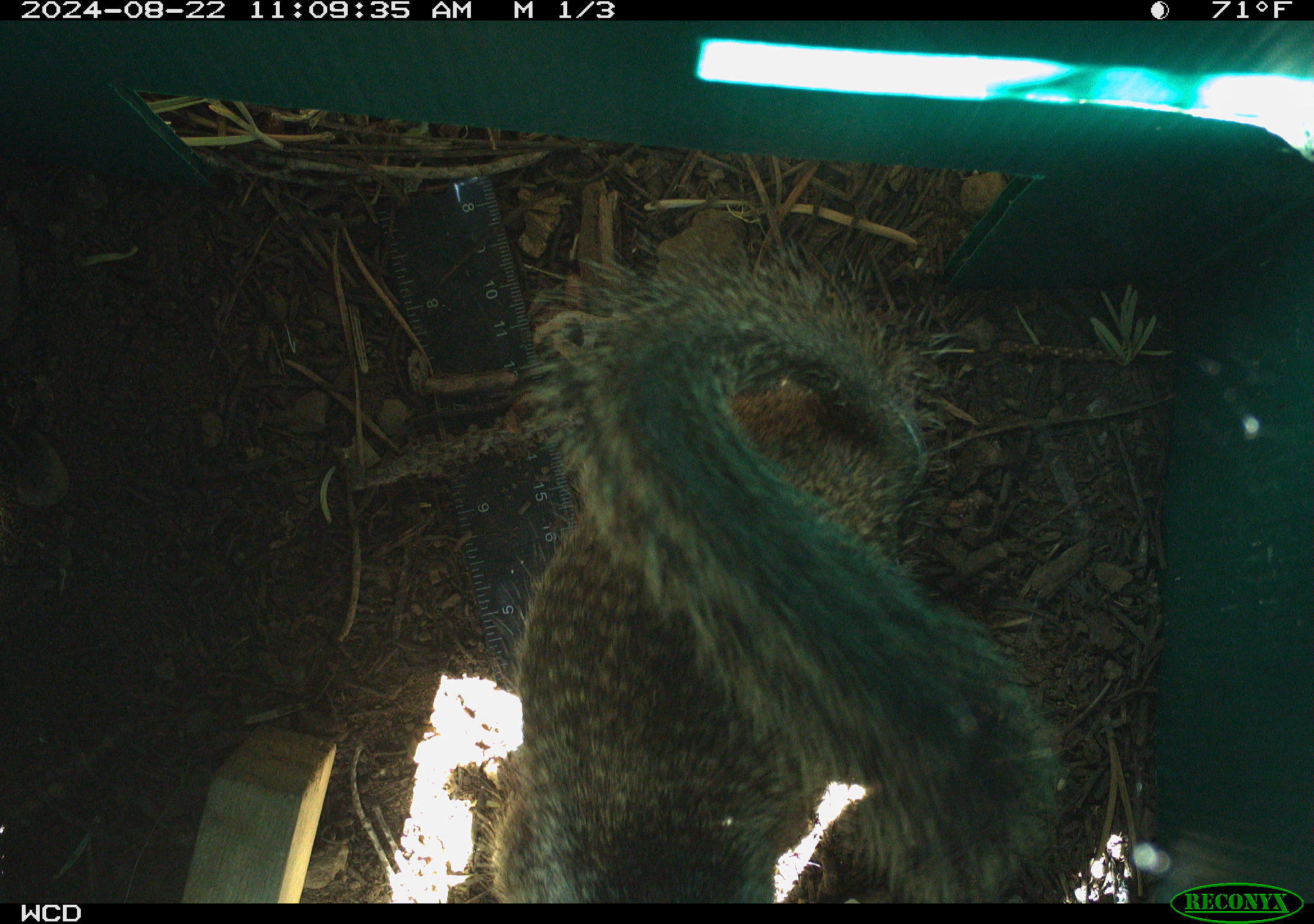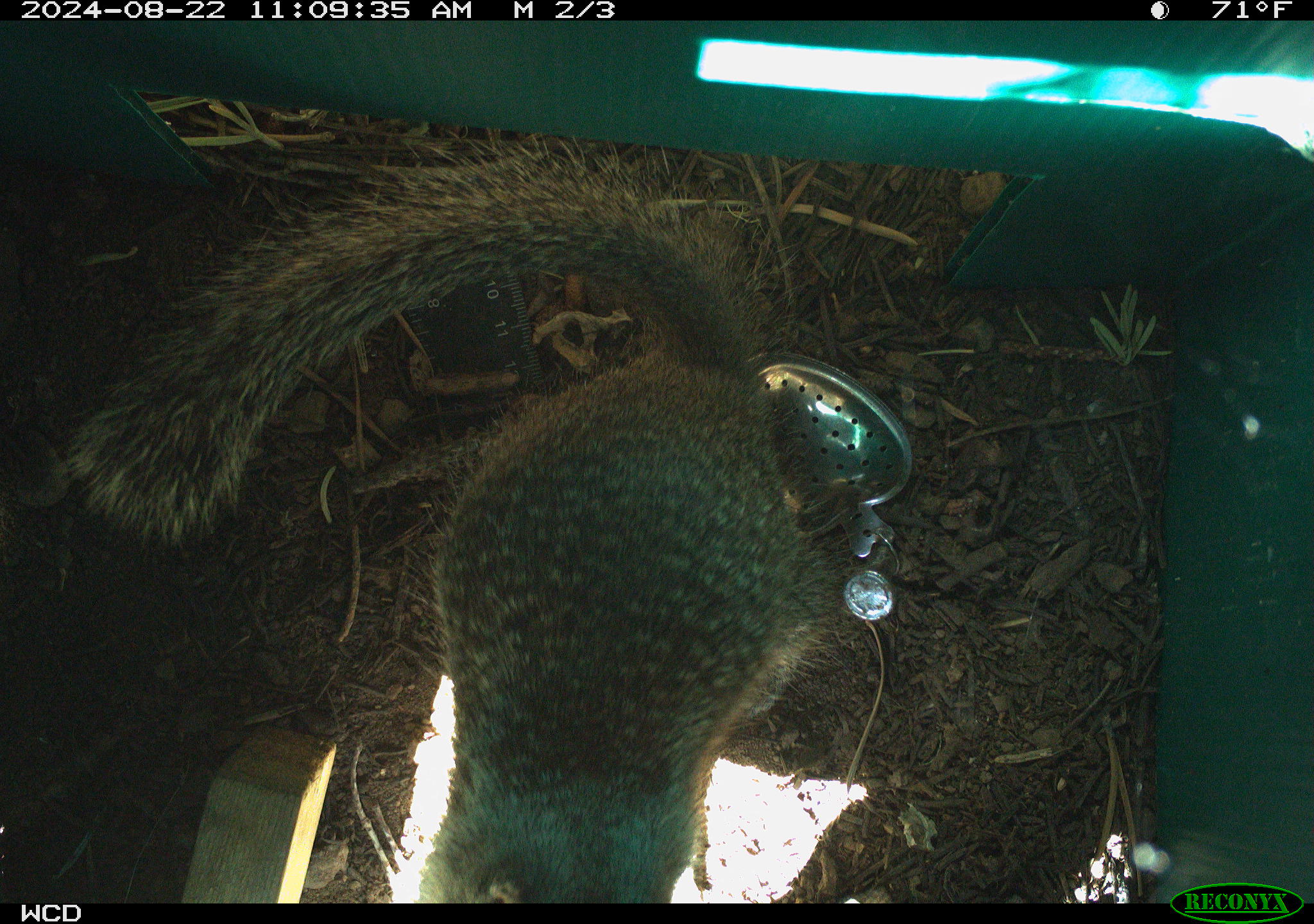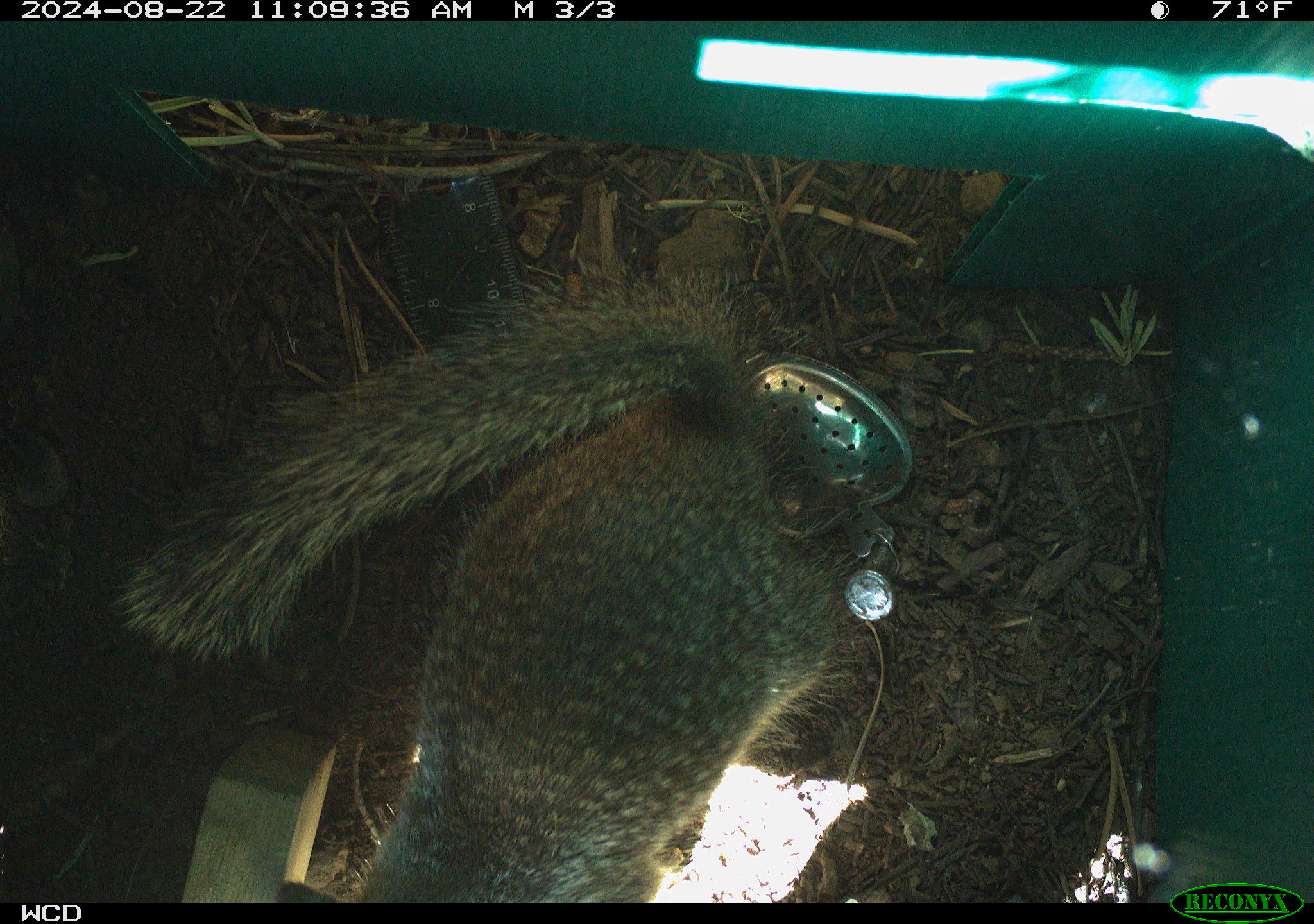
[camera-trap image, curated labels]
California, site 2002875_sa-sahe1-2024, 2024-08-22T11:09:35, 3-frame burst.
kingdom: Animalia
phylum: Chordata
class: Mammalia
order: Rodentia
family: Sciuridae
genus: Otospermophilus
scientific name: Otospermophilus beecheyi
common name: california ground squirrel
California ground squirrel (Otospermophilus beecheyi).